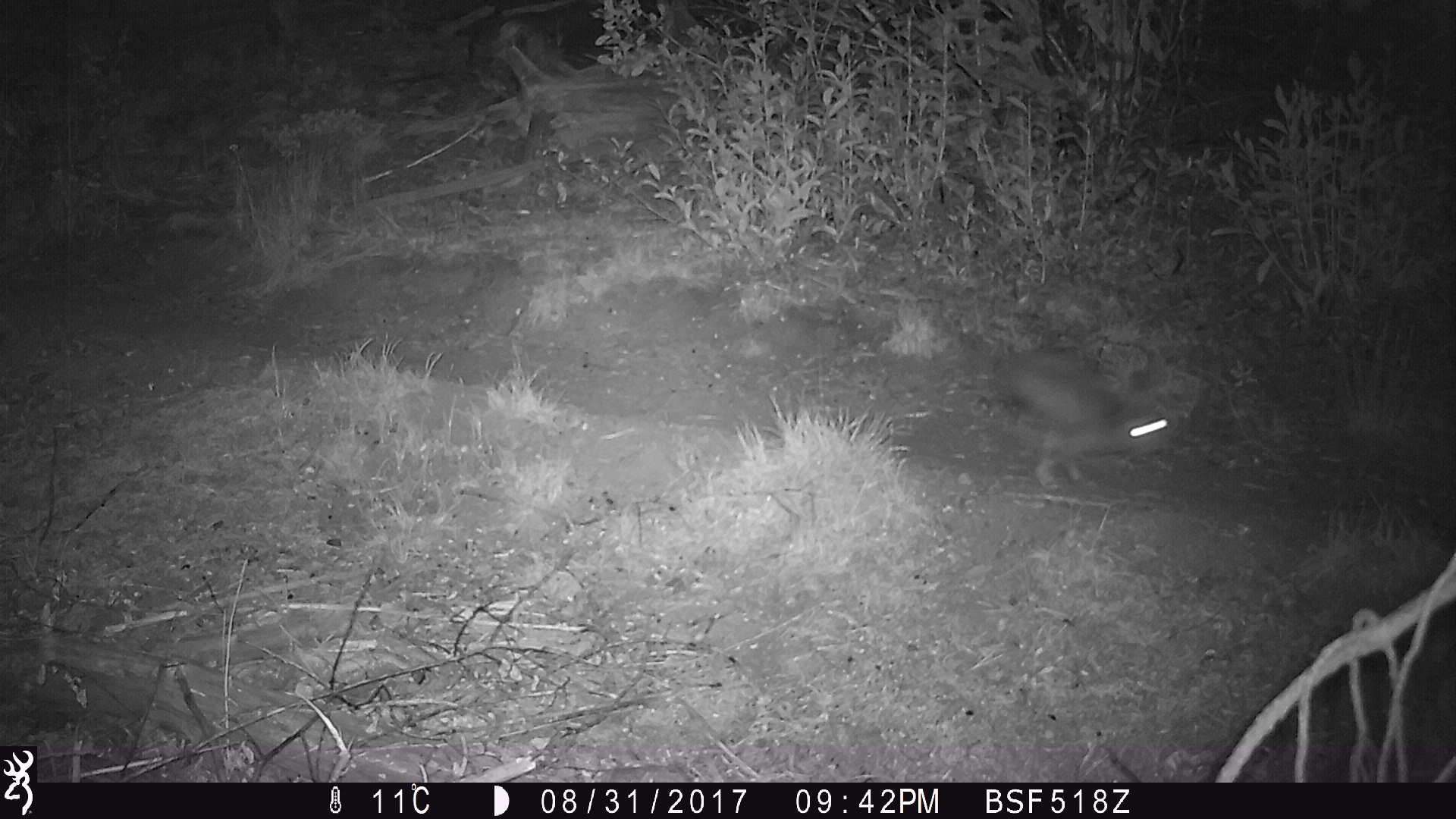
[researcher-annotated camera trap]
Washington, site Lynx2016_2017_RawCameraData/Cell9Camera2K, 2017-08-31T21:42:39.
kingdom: Animalia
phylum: Chordata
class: Mammalia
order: Lagomorpha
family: Leporidae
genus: Lepus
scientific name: Lepus americanus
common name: snowshoe hare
Lepus americanus (snowshoe hare). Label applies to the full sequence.